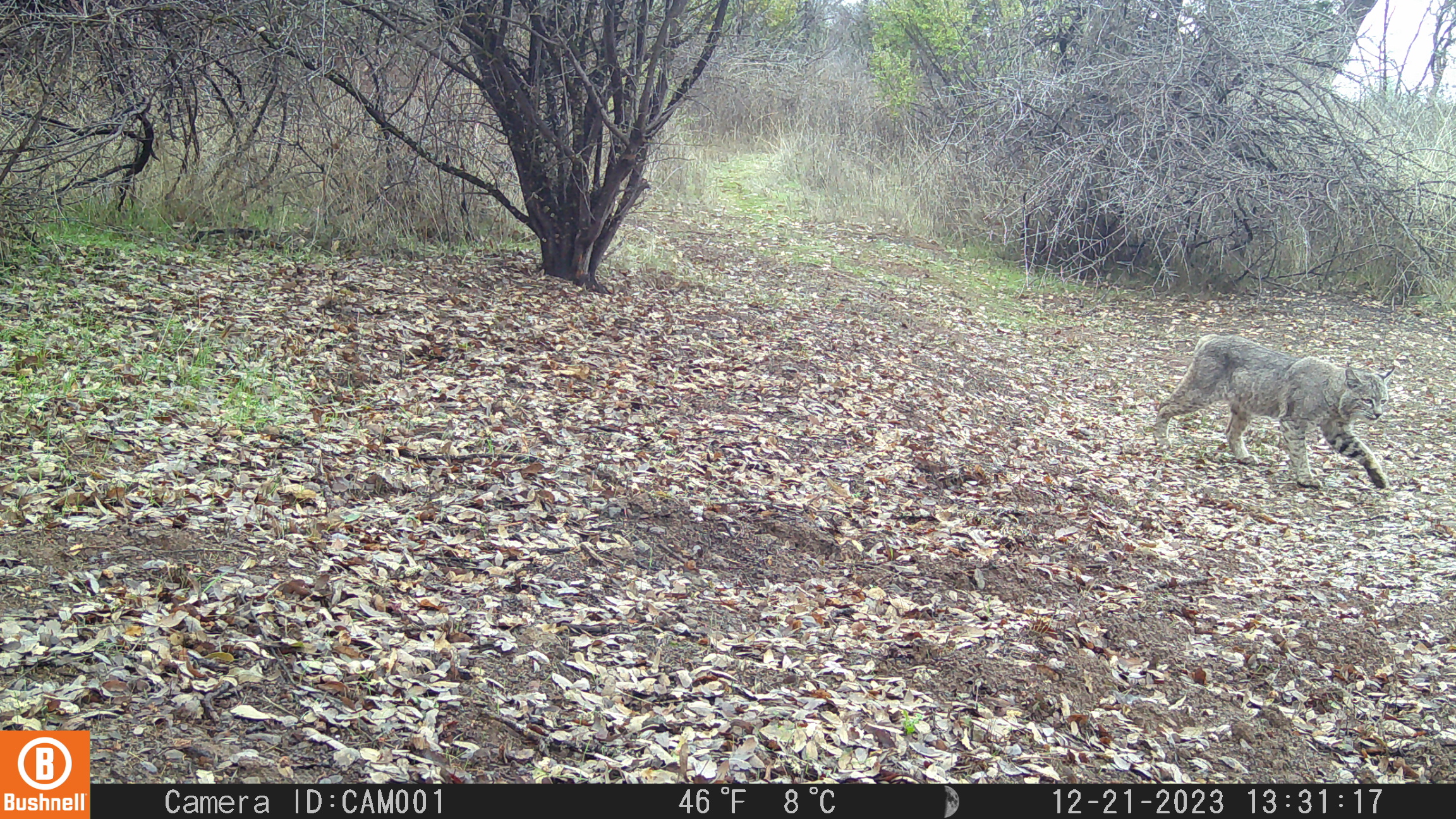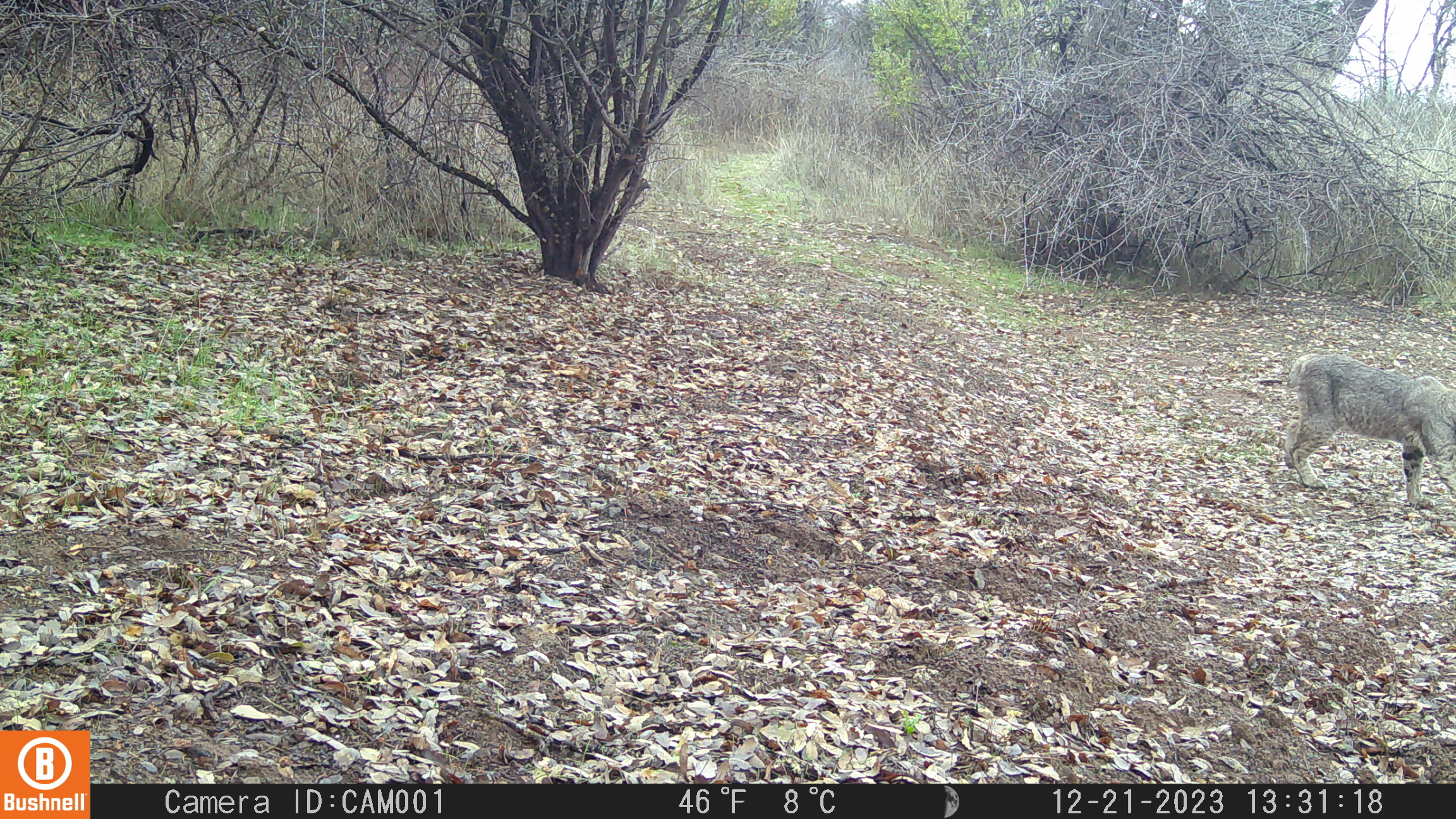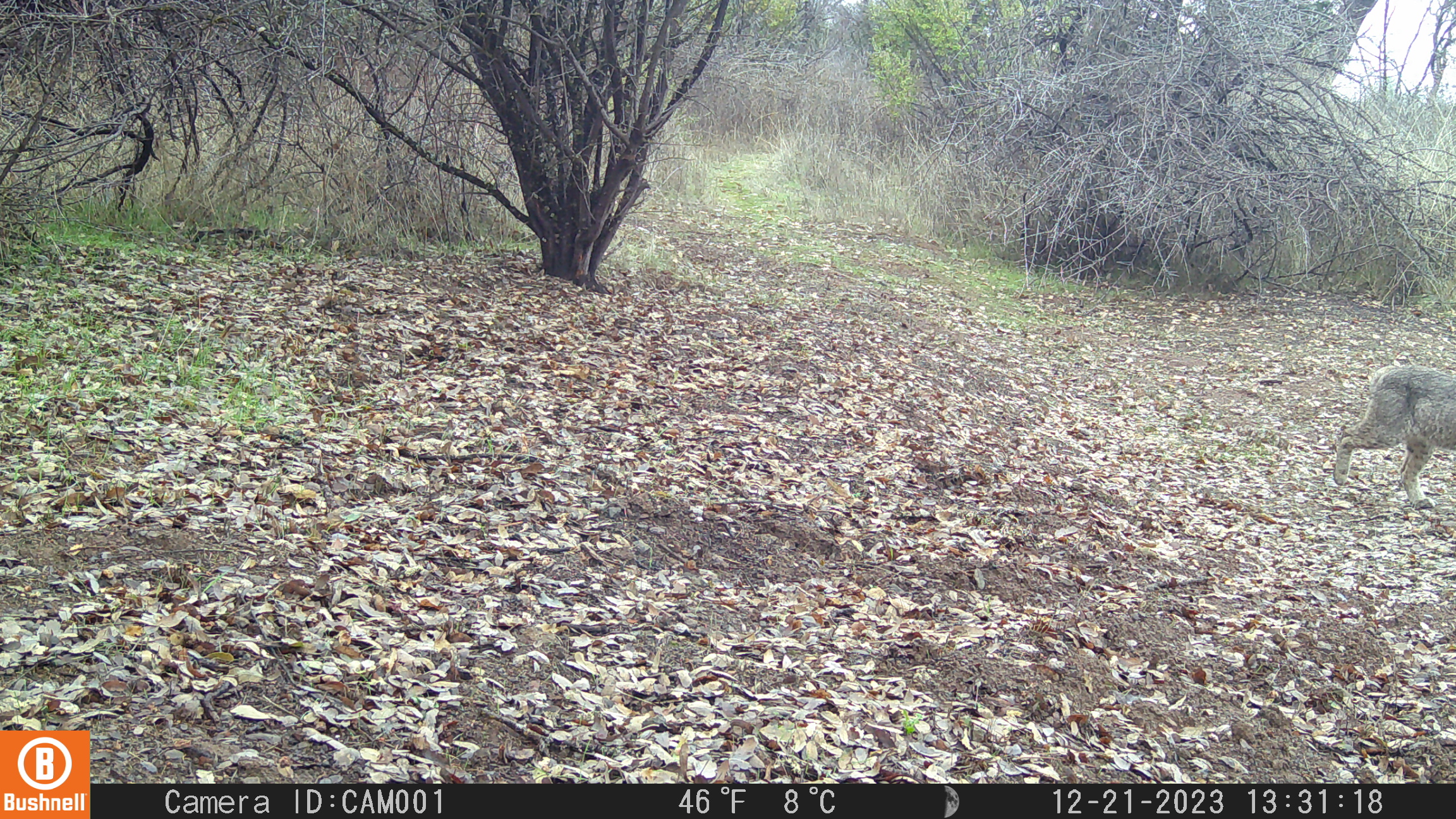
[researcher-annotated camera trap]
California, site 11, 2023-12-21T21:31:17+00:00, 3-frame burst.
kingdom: Animalia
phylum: Chordata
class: Mammalia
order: Carnivora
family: Felidae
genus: Lynx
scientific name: Lynx rufus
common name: bobcat